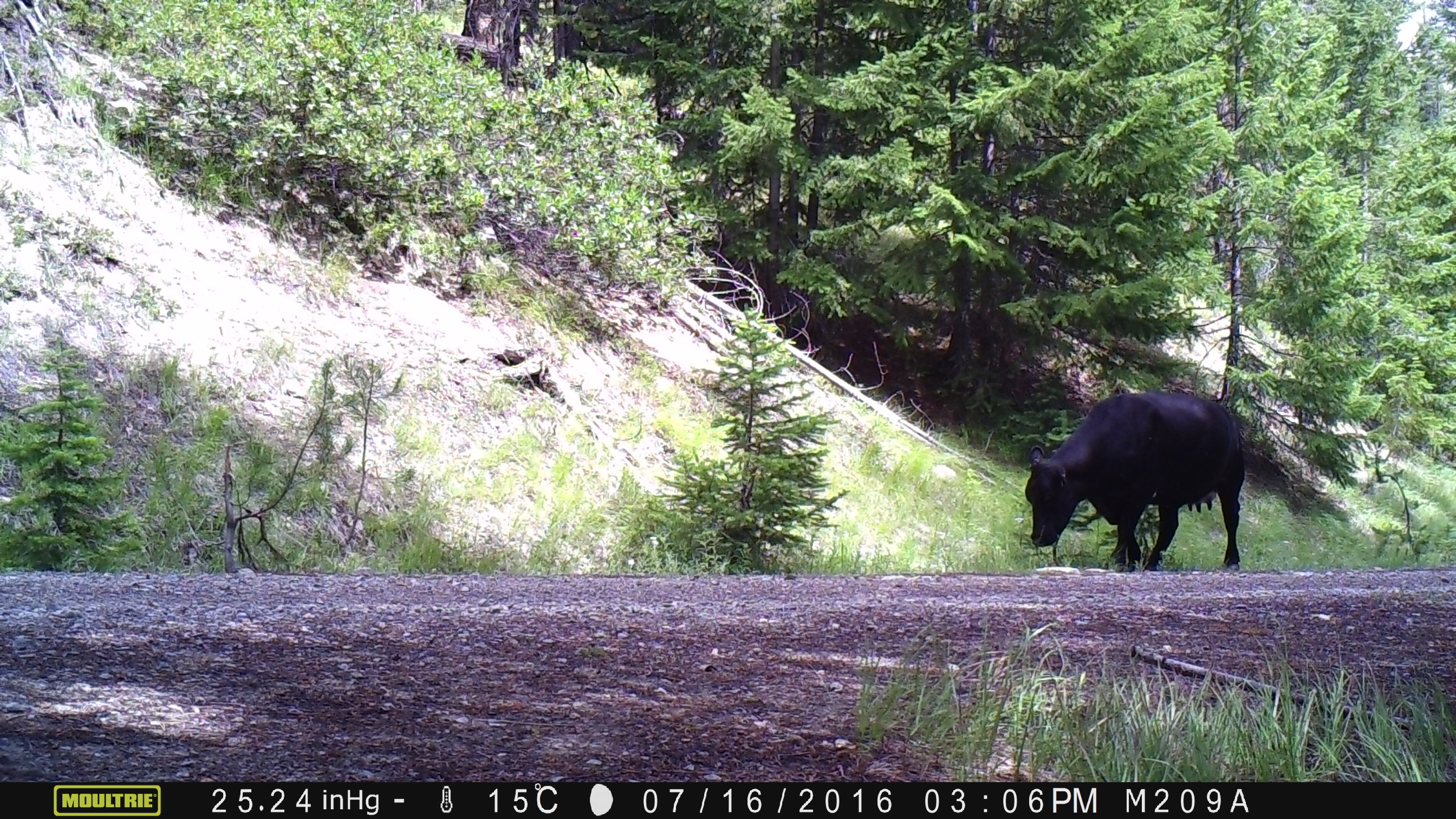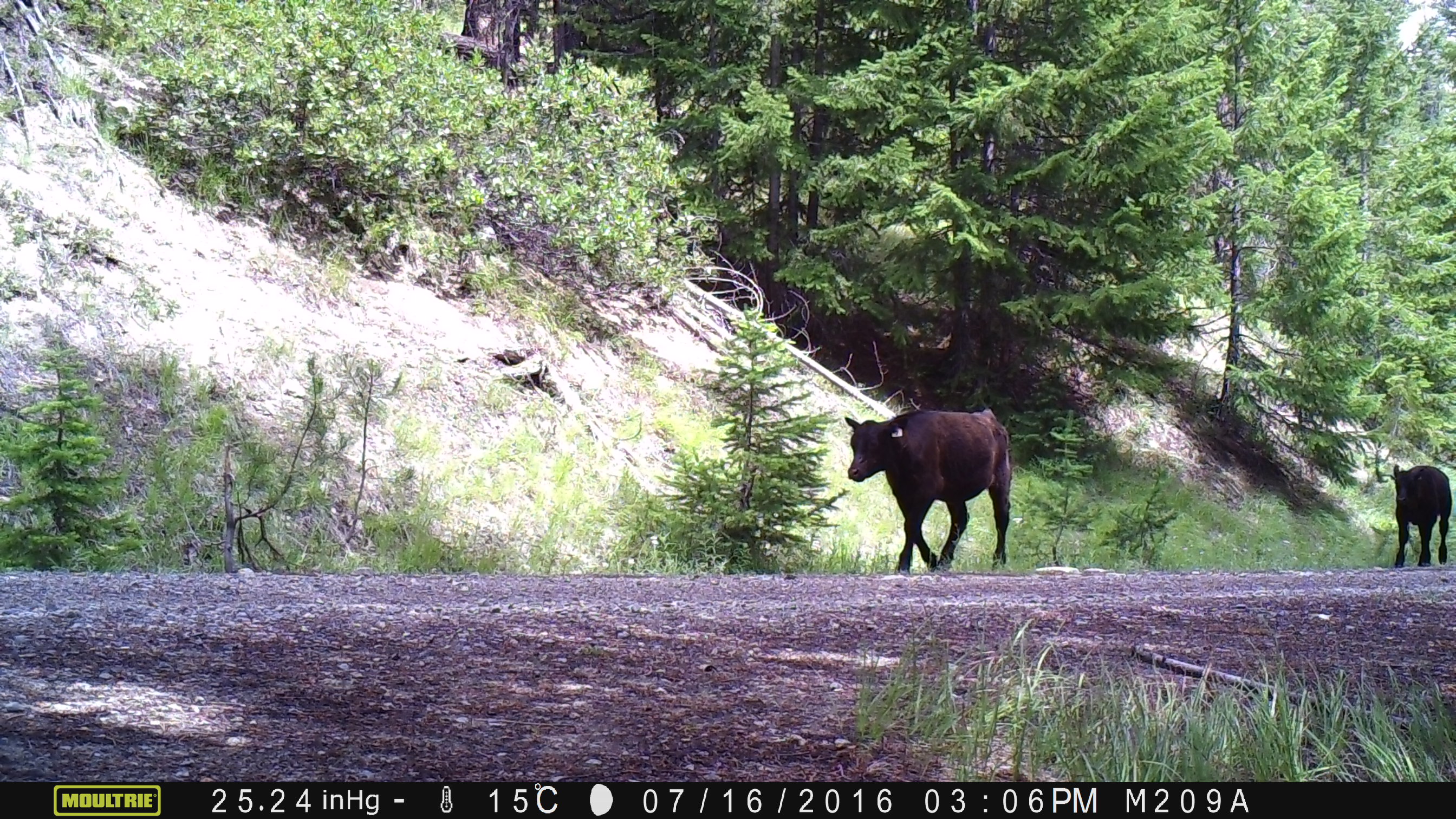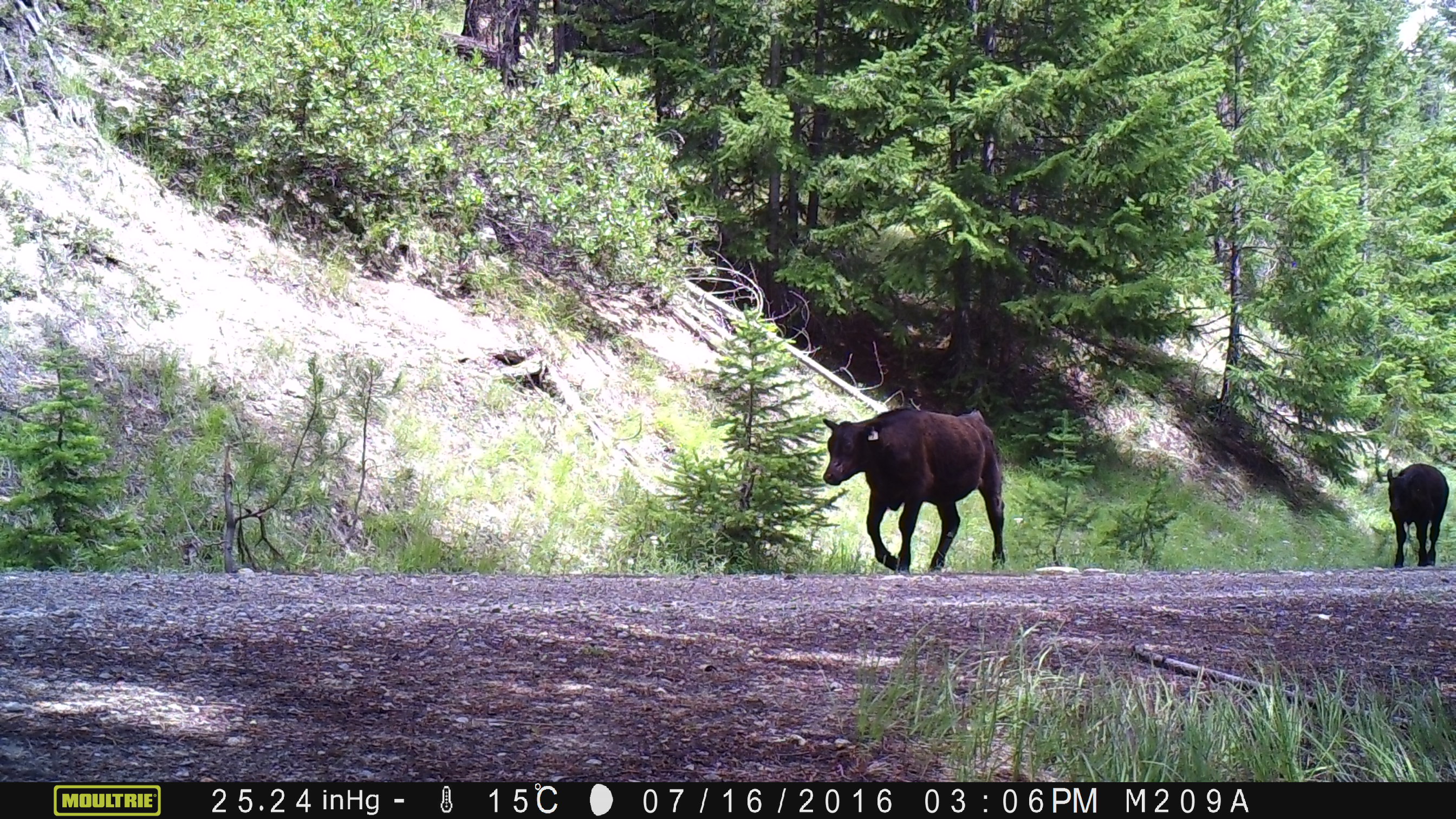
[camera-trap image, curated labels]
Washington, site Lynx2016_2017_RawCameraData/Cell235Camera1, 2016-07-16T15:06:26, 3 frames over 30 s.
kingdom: Animalia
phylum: Chordata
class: Mammalia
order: Artiodactyla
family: Bovidae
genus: Bos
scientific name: Bos taurus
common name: domestic cattle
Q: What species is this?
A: Domestic cattle (Bos taurus).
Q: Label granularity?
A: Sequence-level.